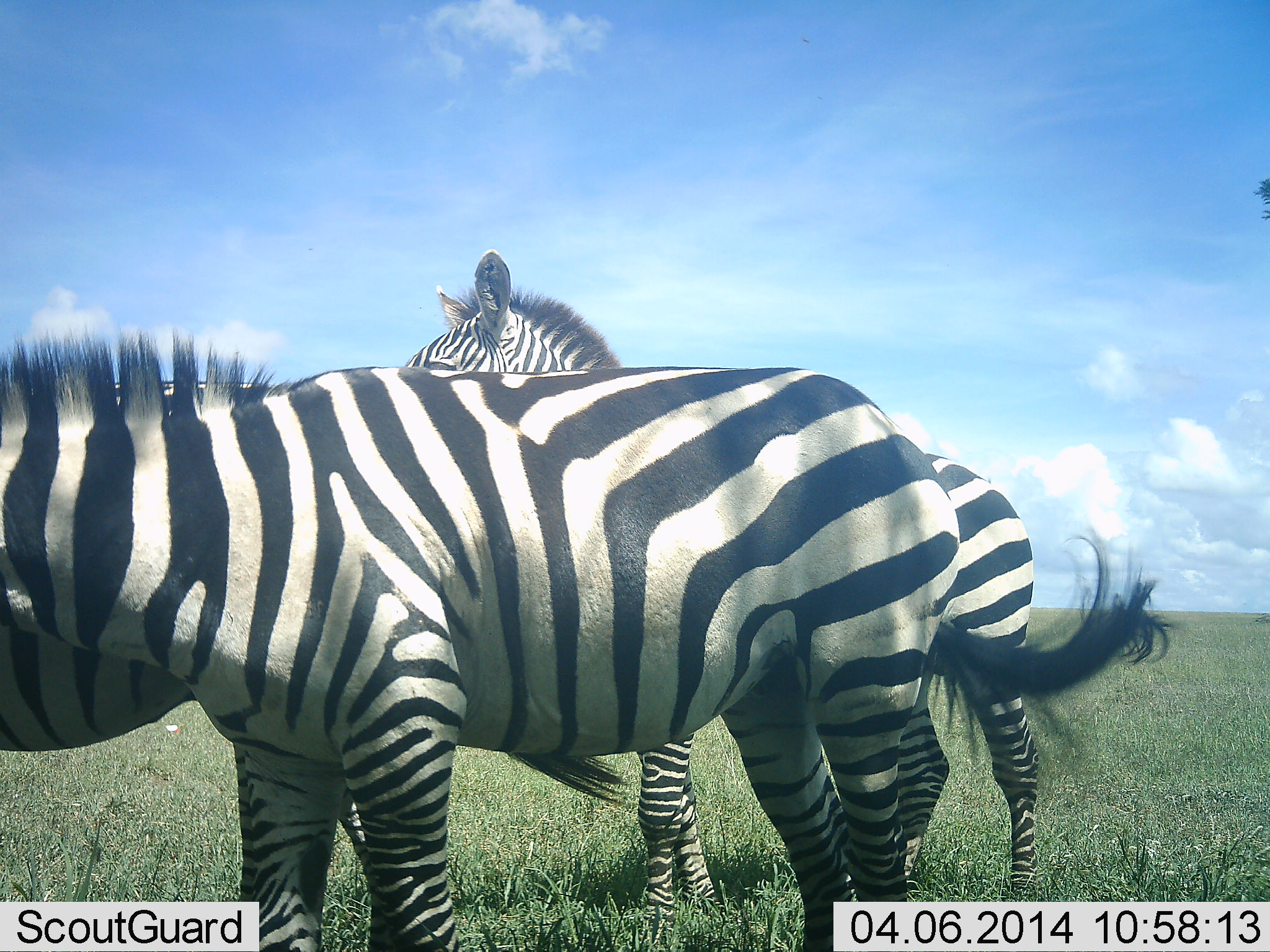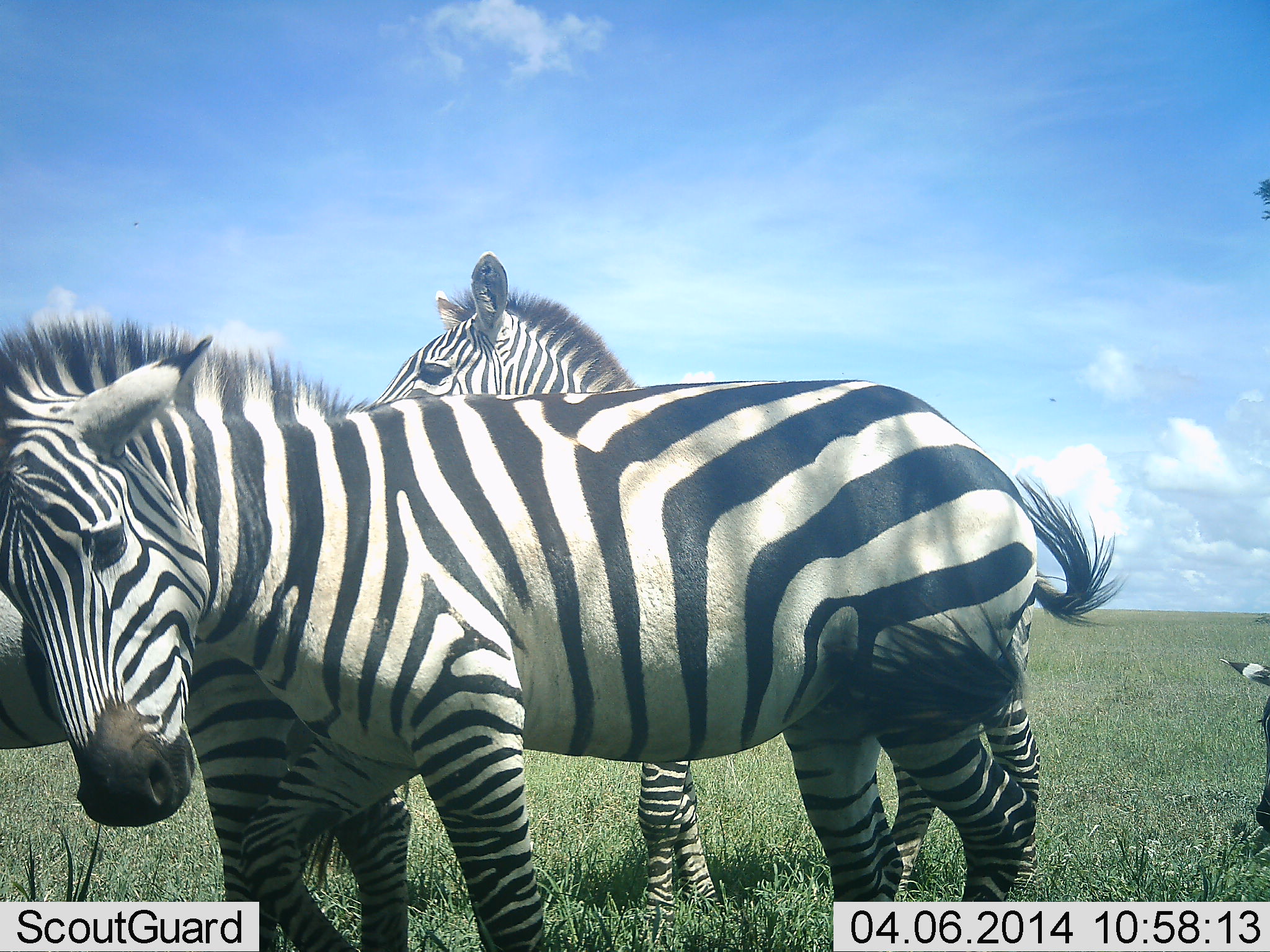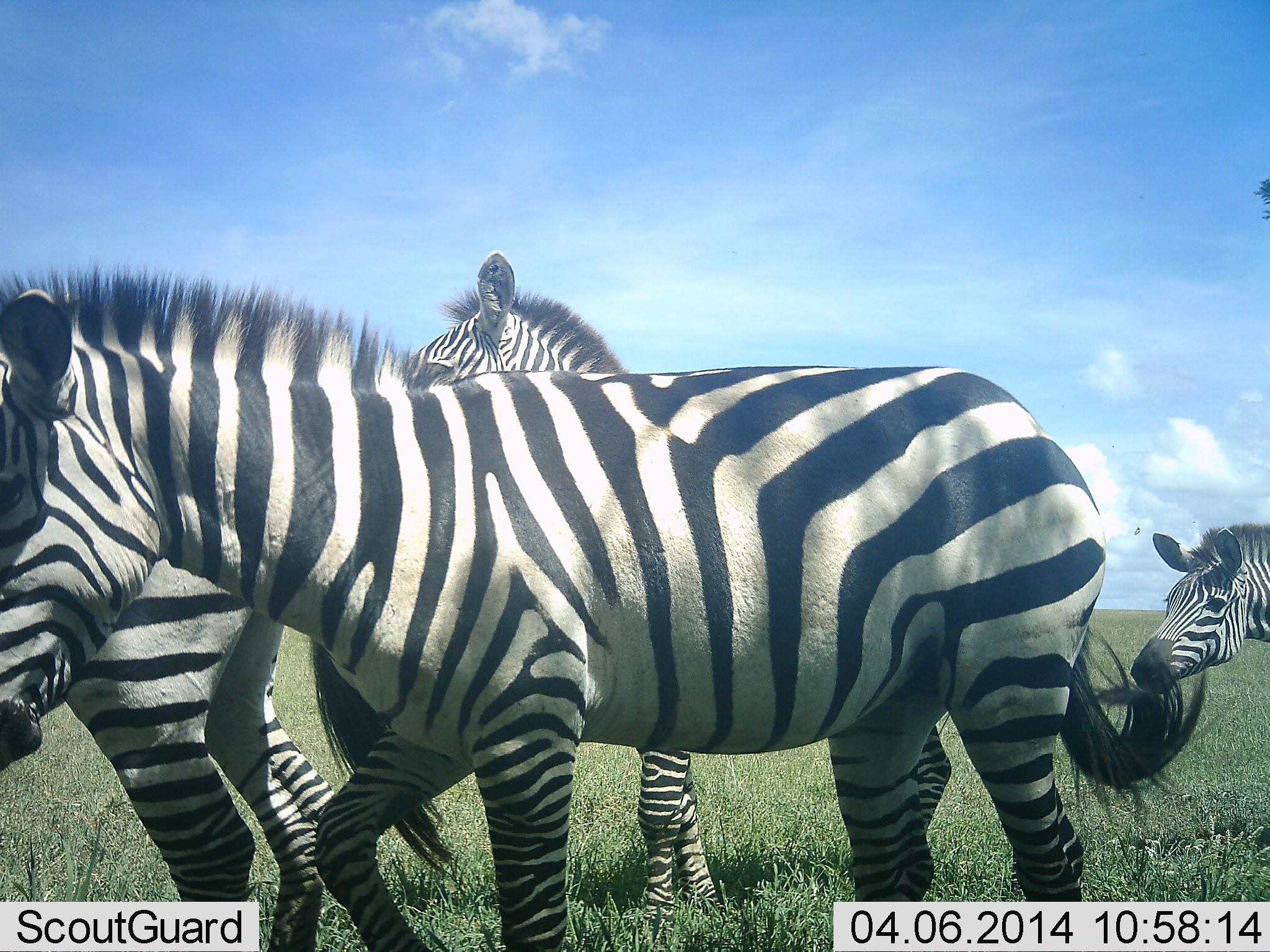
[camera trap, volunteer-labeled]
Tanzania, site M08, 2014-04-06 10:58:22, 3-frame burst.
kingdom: Animalia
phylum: Chordata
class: Mammalia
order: Perissodactyla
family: Equidae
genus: Equus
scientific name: Equus quagga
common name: plains zebra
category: zebra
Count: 4.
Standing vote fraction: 70%.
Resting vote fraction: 0%.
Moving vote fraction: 50%.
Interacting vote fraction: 10%.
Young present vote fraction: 10%.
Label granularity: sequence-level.